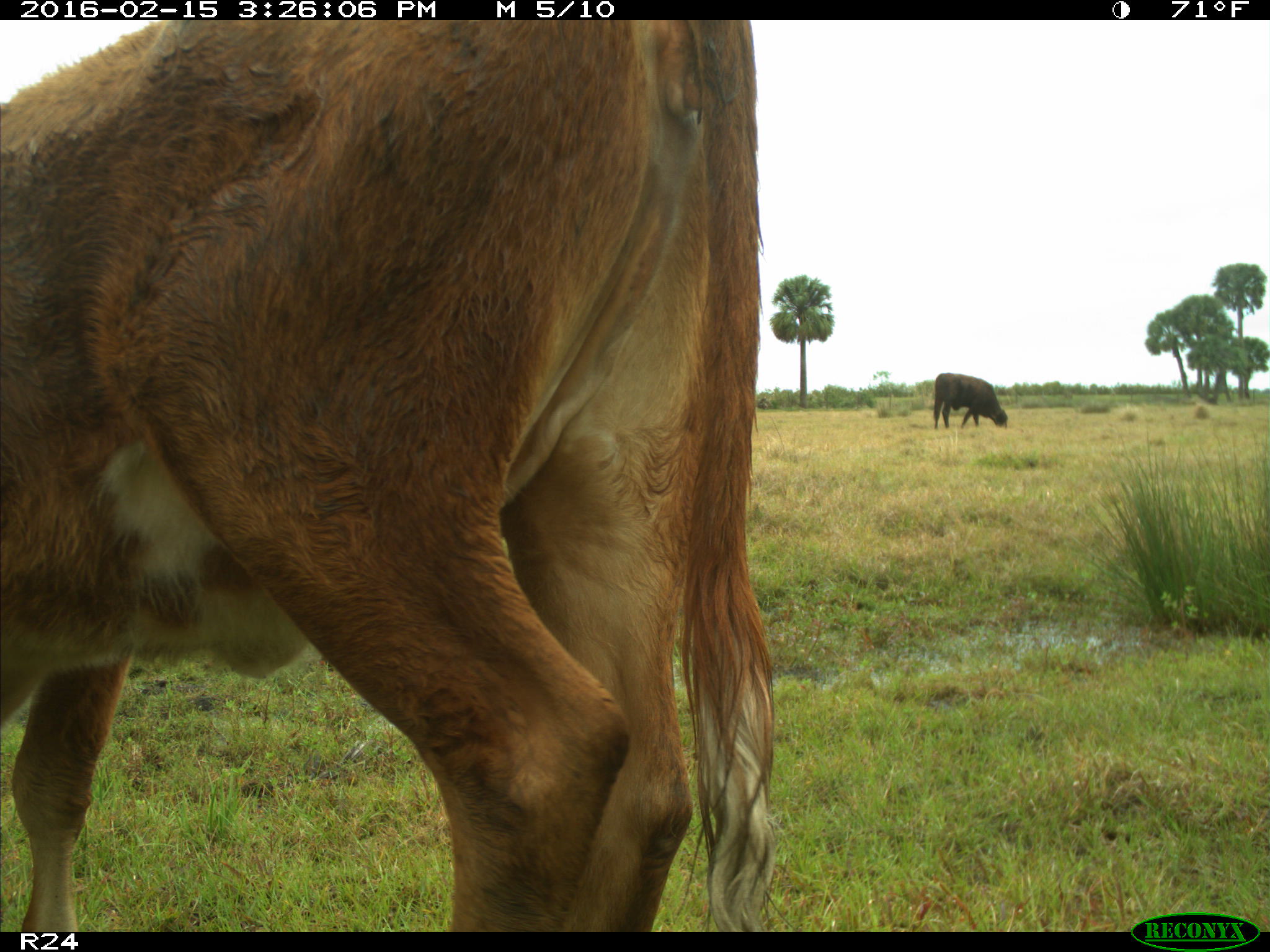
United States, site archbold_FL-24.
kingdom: Animalia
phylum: Chordata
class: Mammalia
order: Artiodactyla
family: Bovidae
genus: Bos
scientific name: Bos taurus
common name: domestic cow